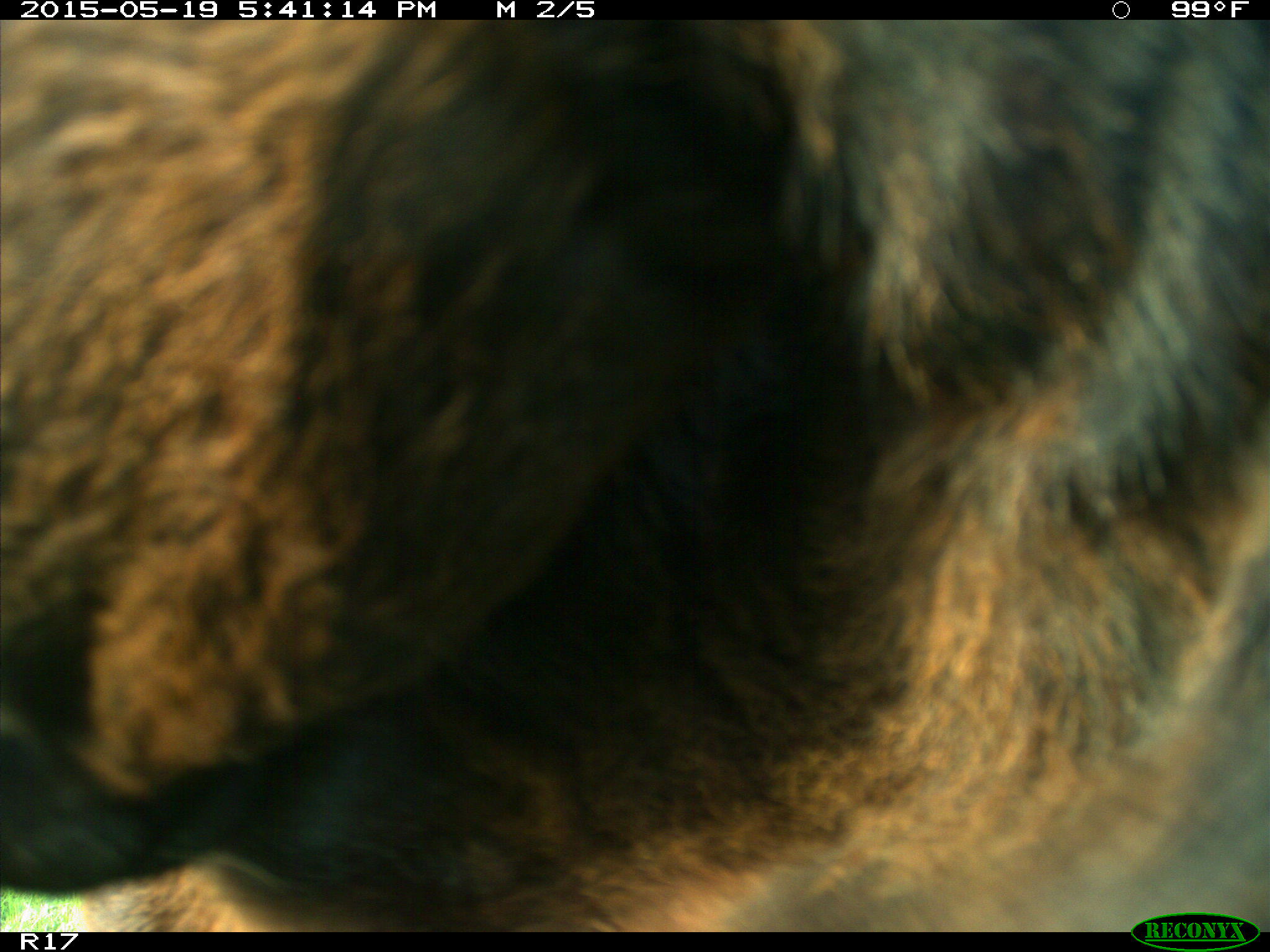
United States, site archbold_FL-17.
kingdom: Animalia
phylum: Chordata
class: Mammalia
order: Artiodactyla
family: Bovidae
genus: Bos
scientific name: Bos taurus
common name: domestic cow